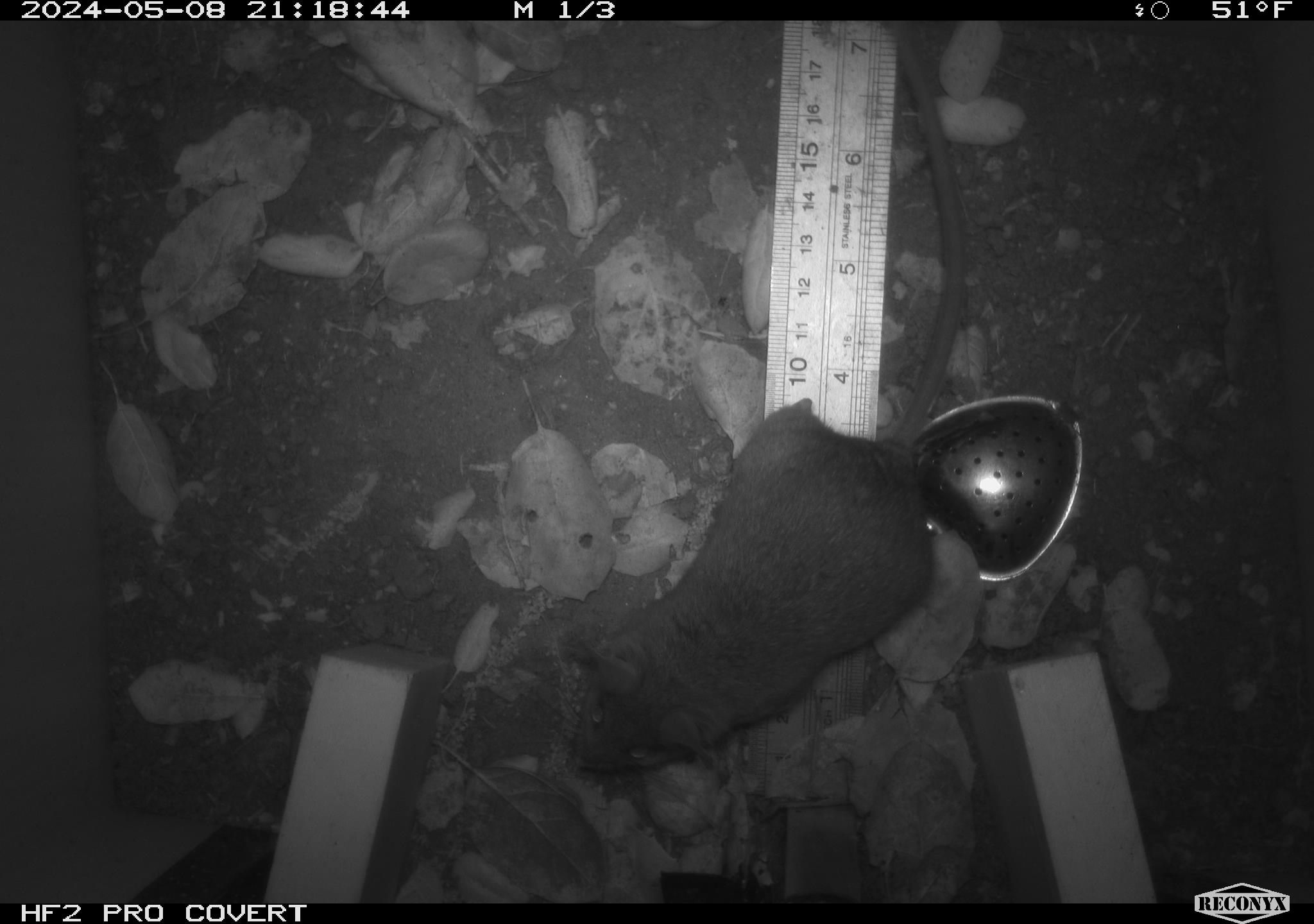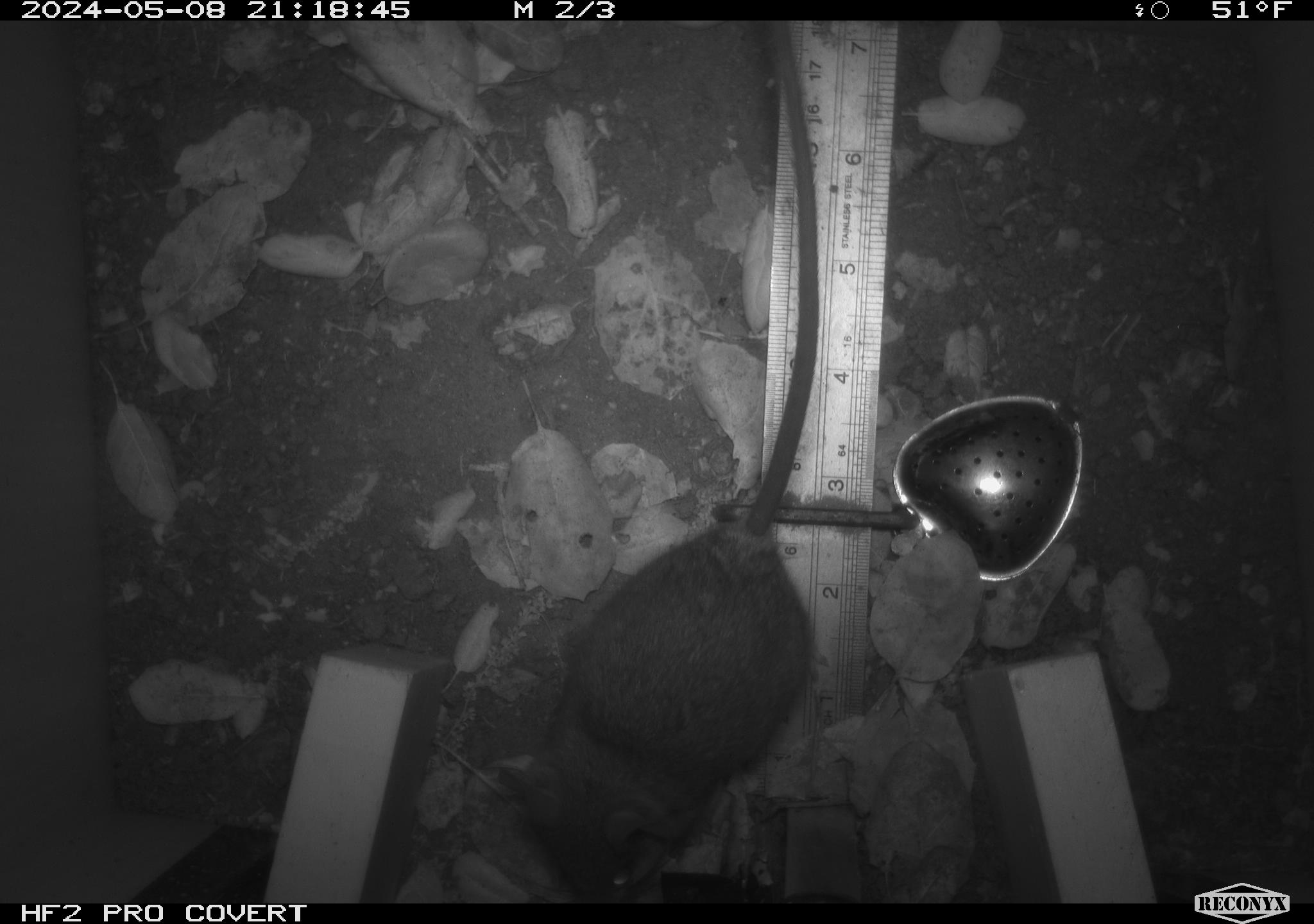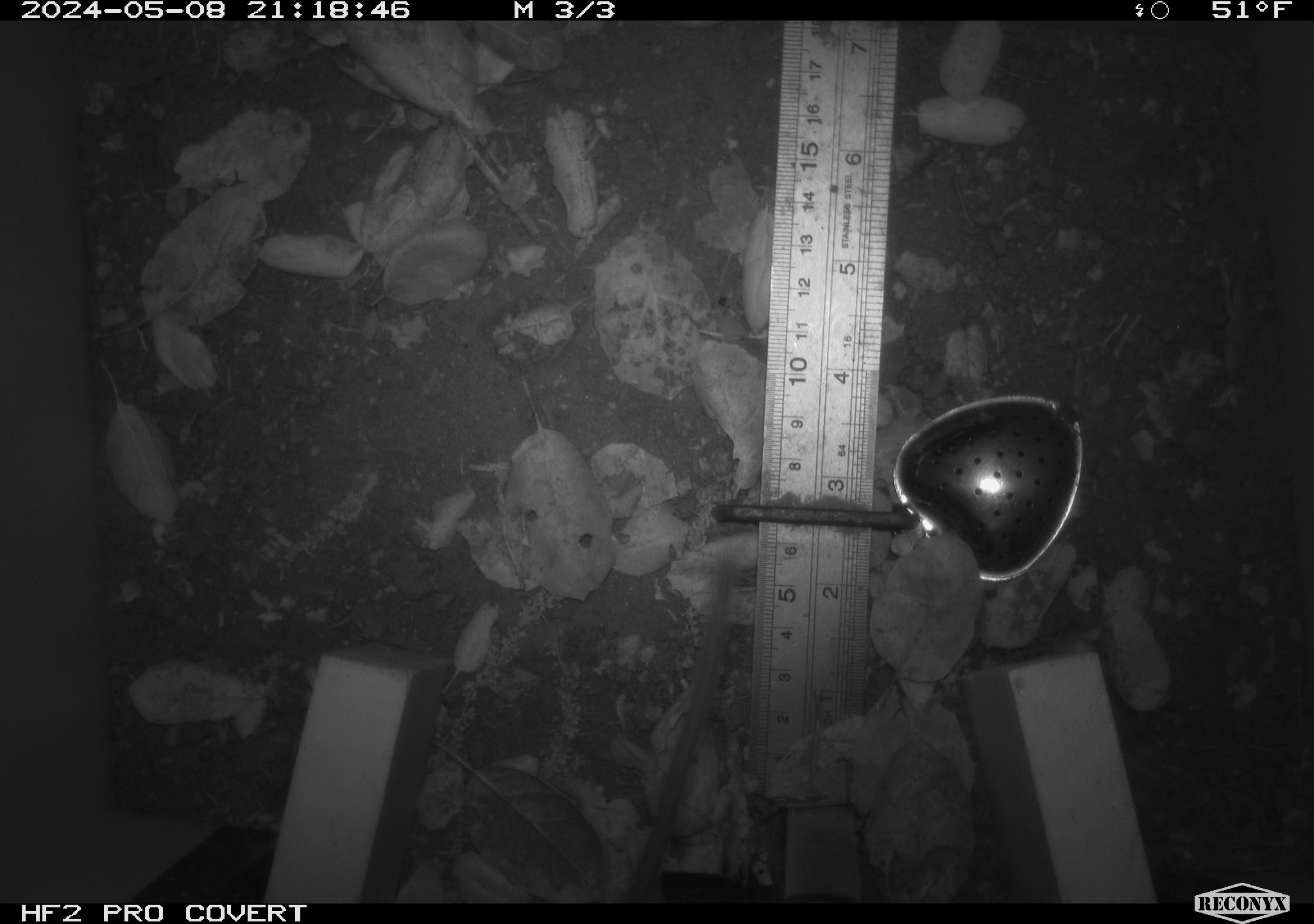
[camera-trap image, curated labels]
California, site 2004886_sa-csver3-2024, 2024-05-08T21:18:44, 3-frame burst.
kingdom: Animalia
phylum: Chordata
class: Mammalia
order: Rodentia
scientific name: Rodentia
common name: rodent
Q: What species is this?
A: Rodent (Rodentia).